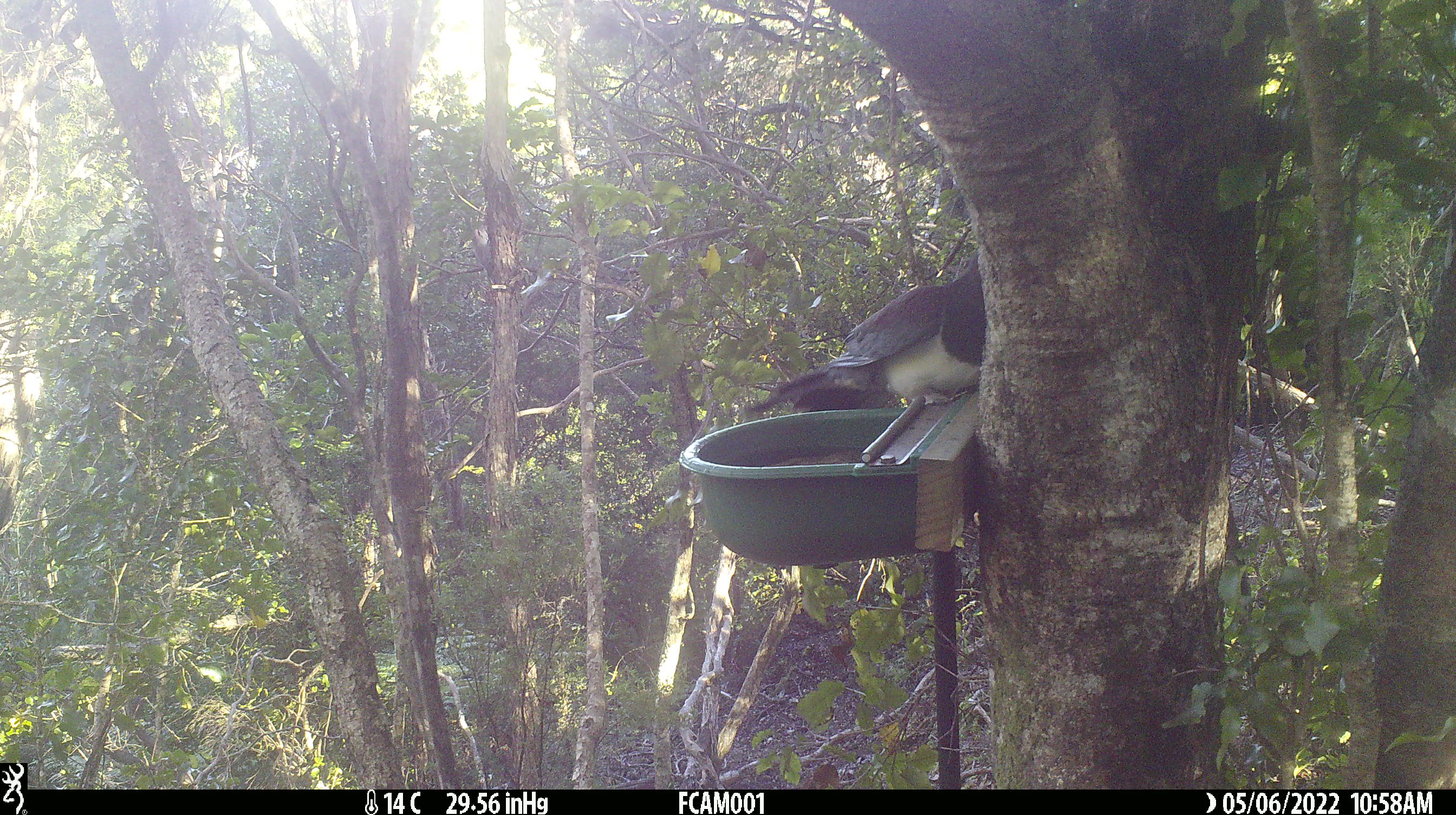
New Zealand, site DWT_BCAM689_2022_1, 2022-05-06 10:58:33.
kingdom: Animalia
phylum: Chordata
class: Aves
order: Columbiformes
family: Columbidae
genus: Hemiphaga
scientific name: Hemiphaga novaeseelandiae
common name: new zealand pigeon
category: kereru